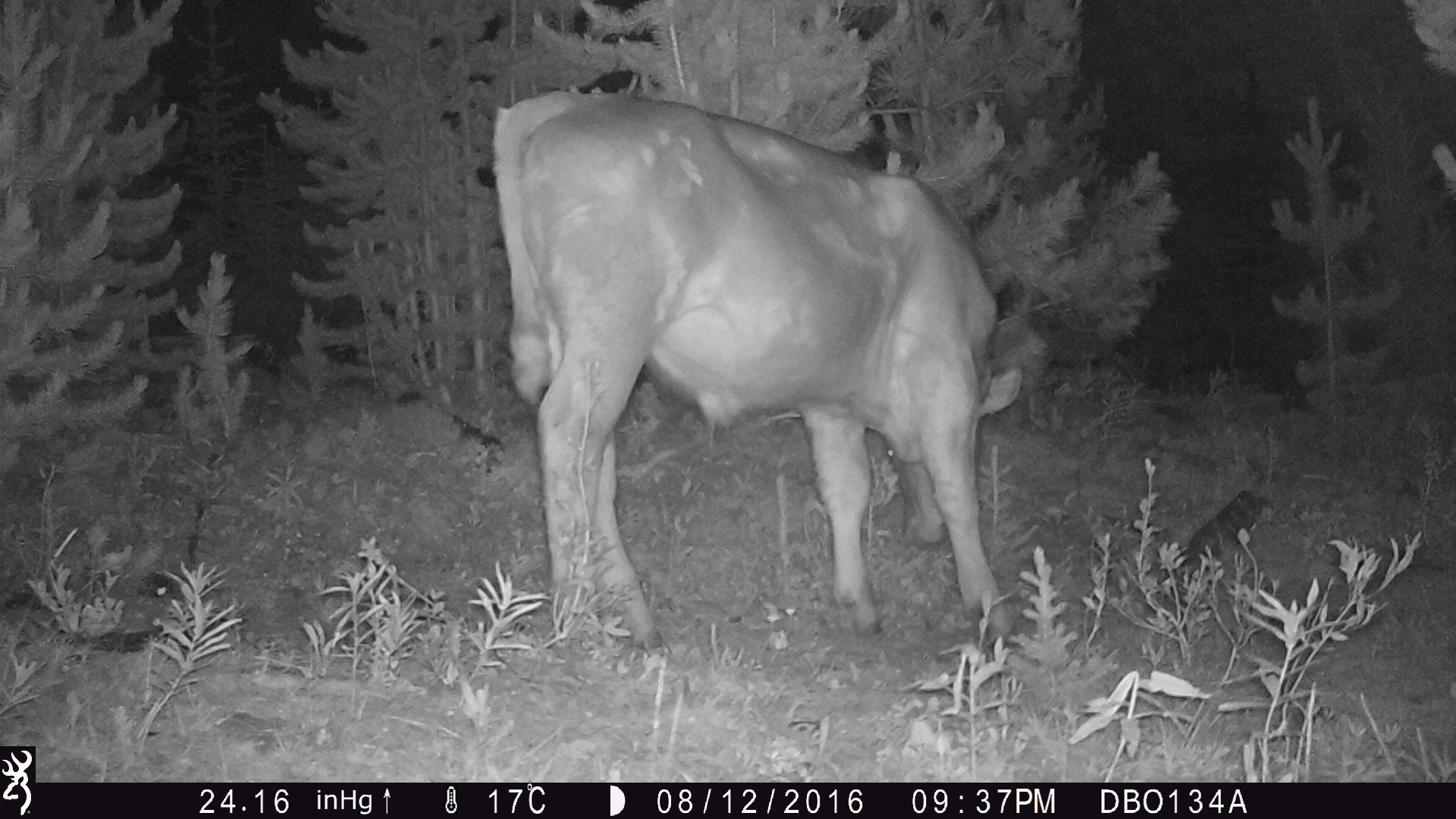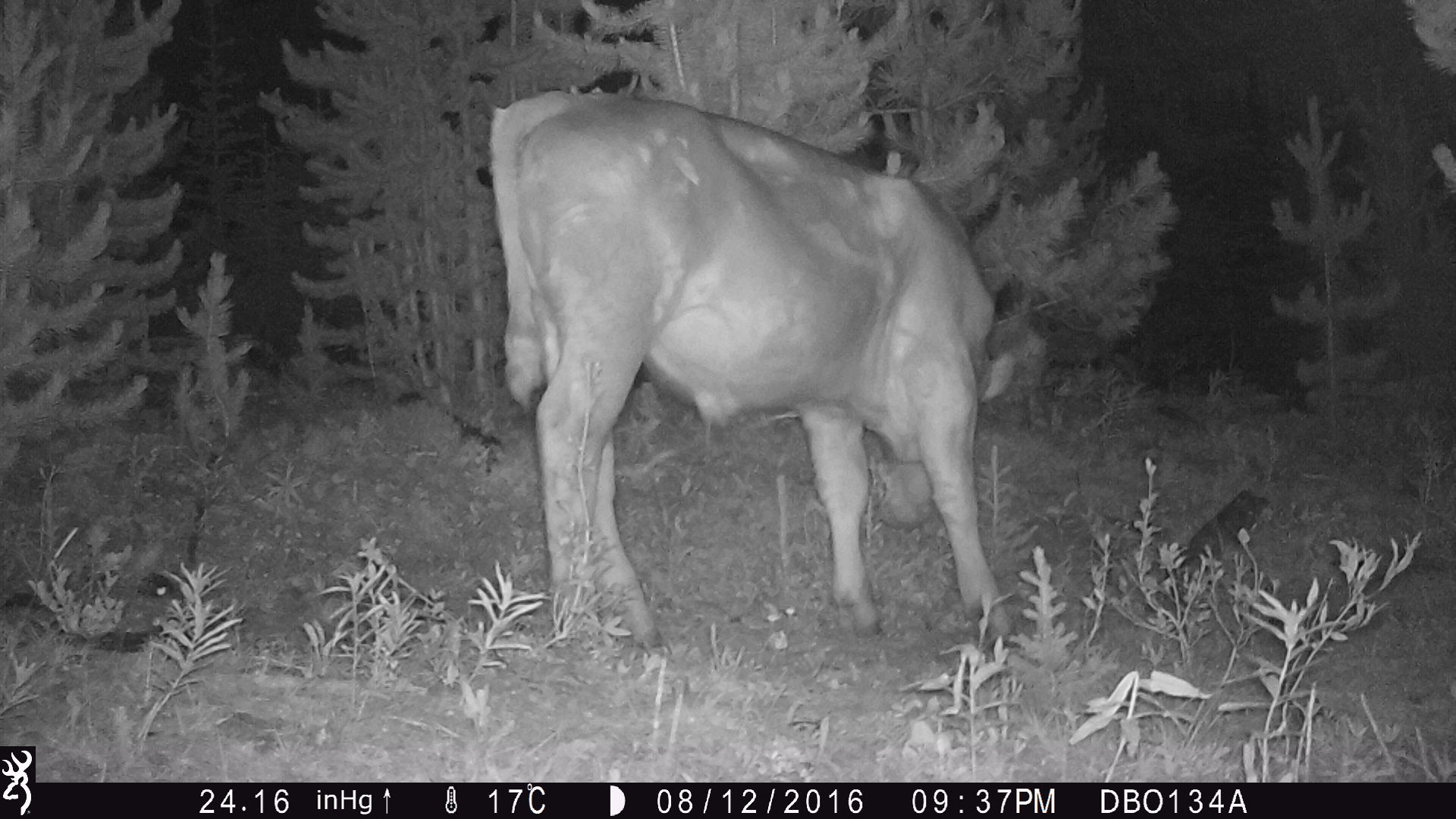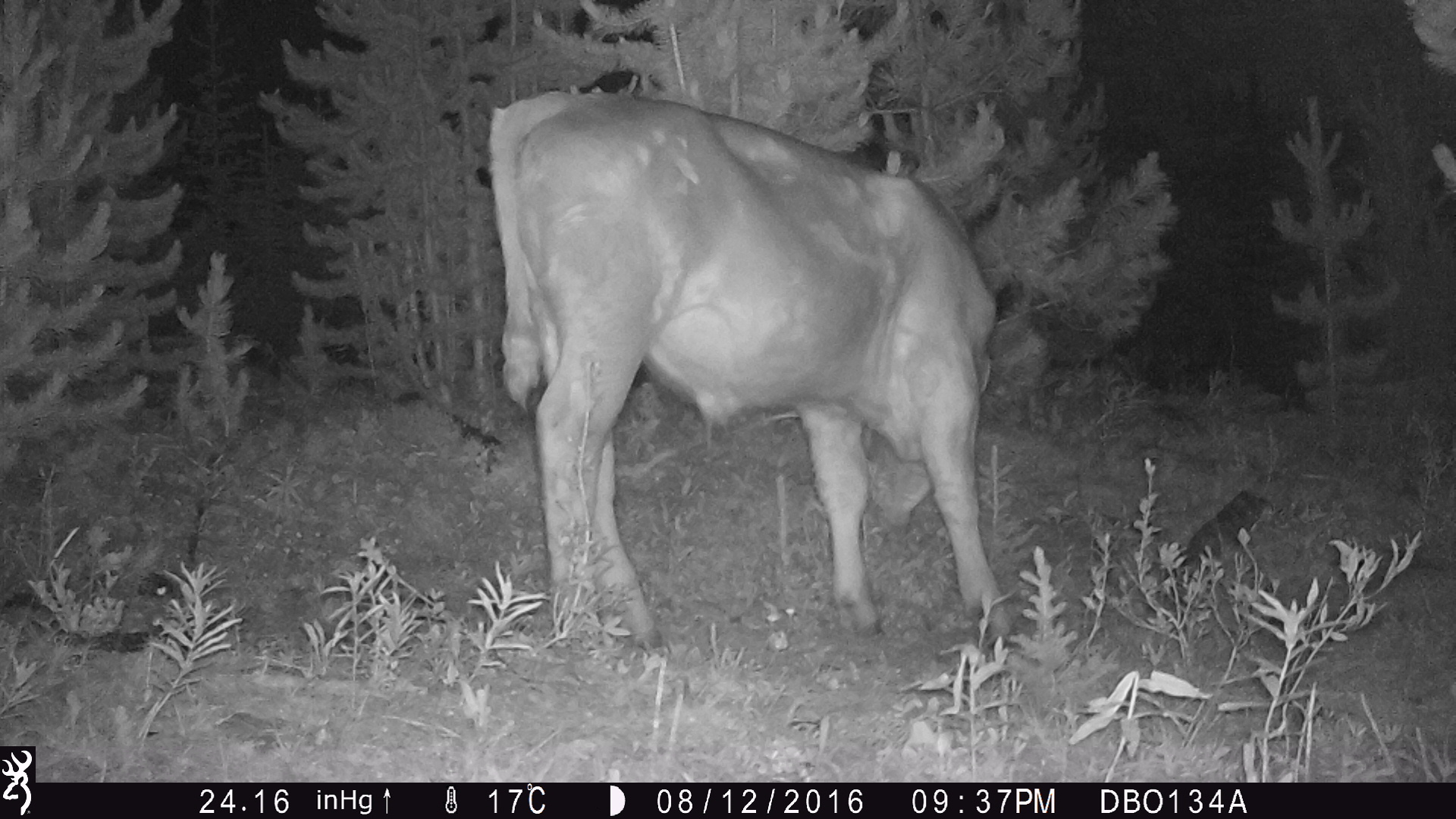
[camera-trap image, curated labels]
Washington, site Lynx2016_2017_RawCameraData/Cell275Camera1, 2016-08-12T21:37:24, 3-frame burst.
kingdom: Animalia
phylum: Chordata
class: Mammalia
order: Artiodactyla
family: Bovidae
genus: Bos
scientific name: Bos taurus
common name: domestic cattle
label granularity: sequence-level